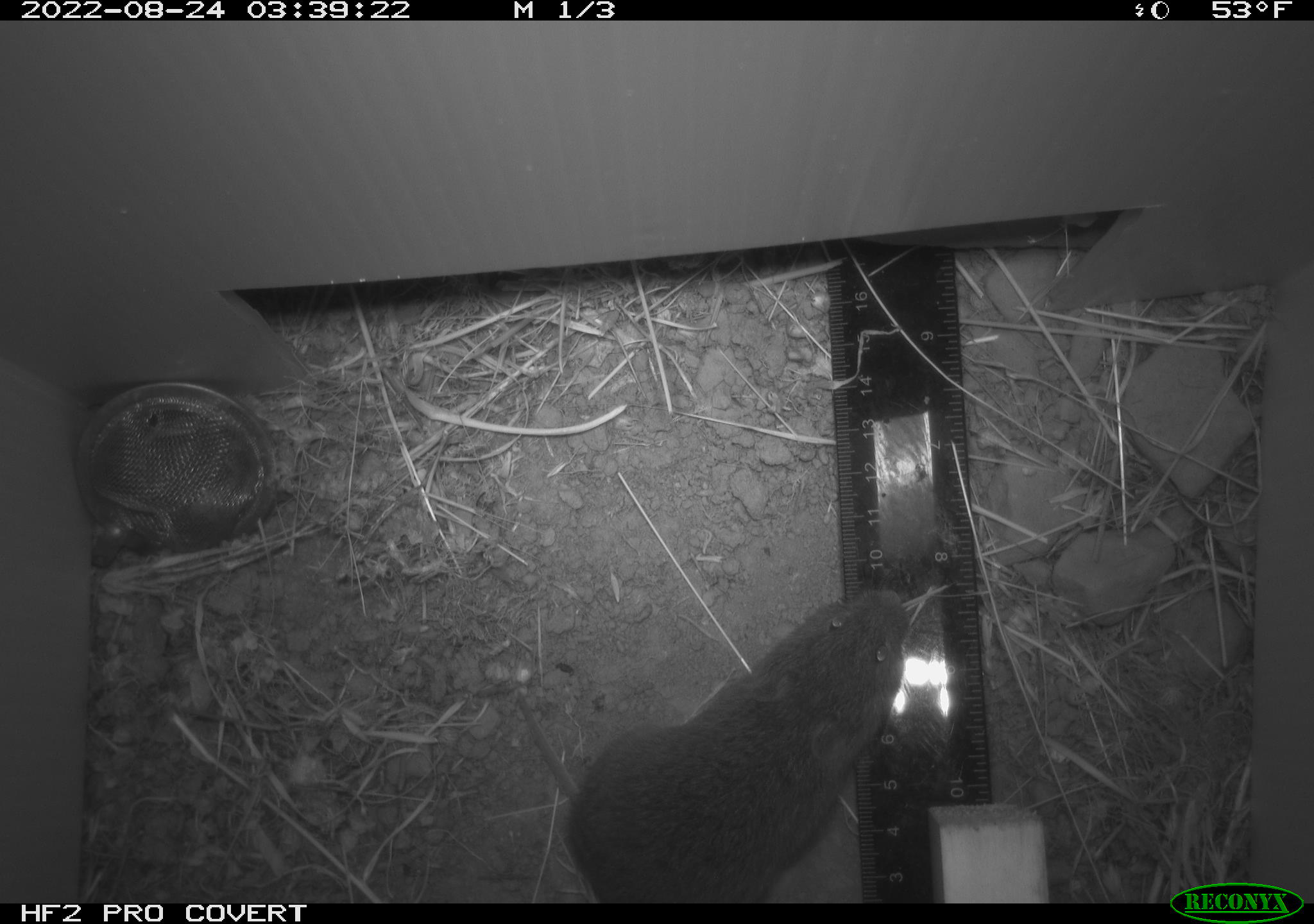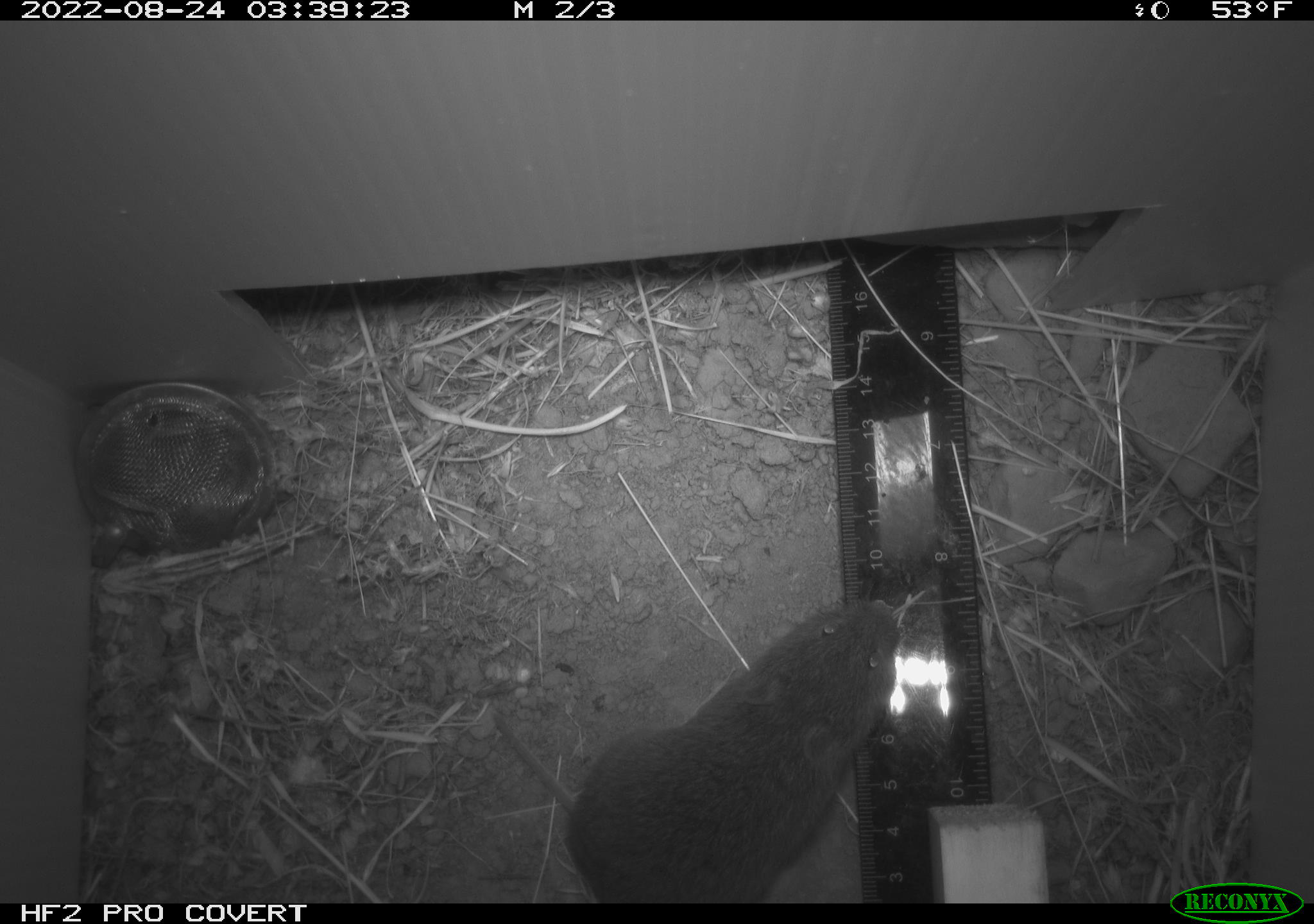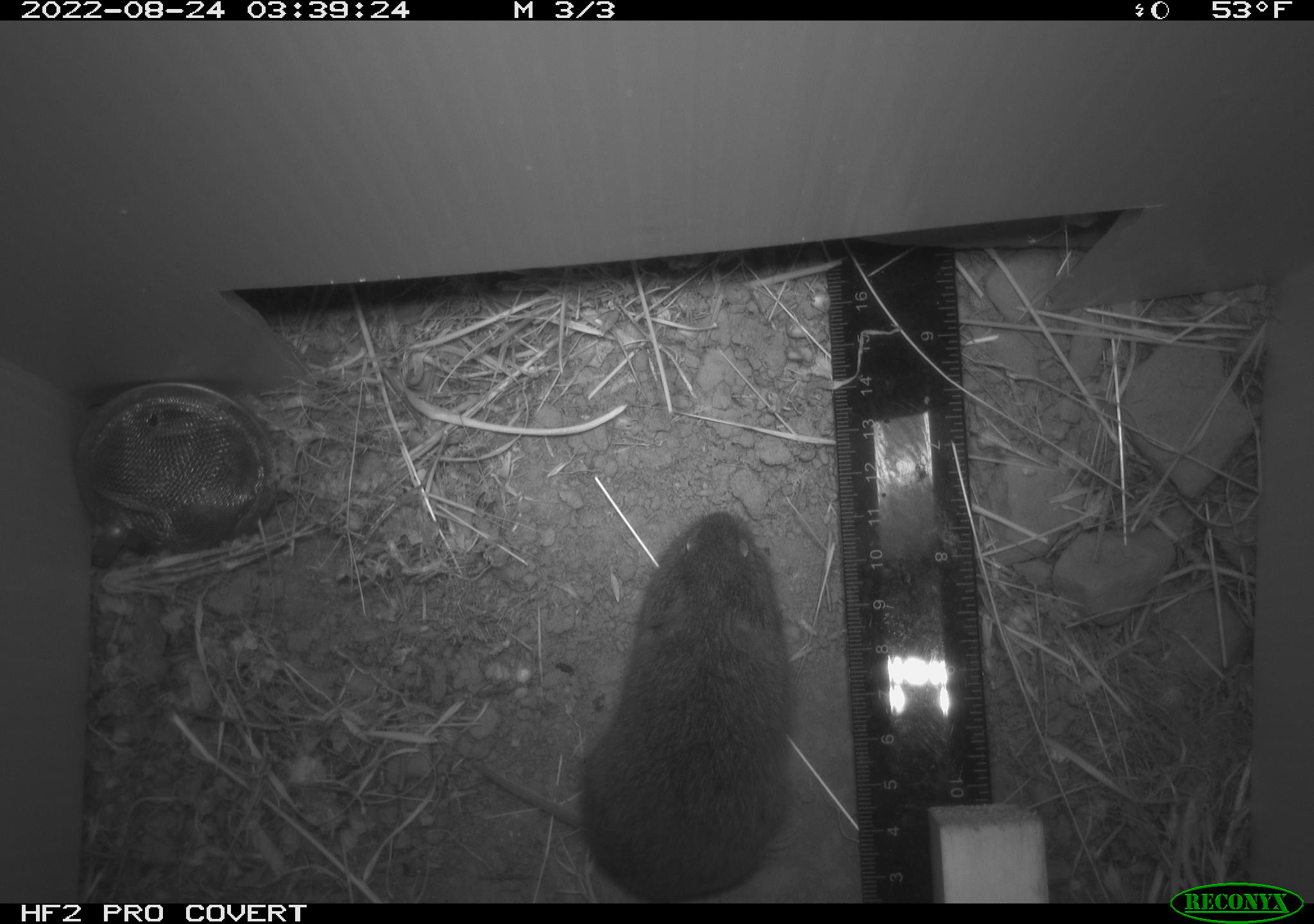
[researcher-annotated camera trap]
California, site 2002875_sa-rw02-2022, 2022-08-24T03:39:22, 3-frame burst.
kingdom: Animalia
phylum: Chordata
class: Mammalia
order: Rodentia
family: Cricetidae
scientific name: Arvicolinae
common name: voles, lemmings, and muskrats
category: arvicolinae subfamily